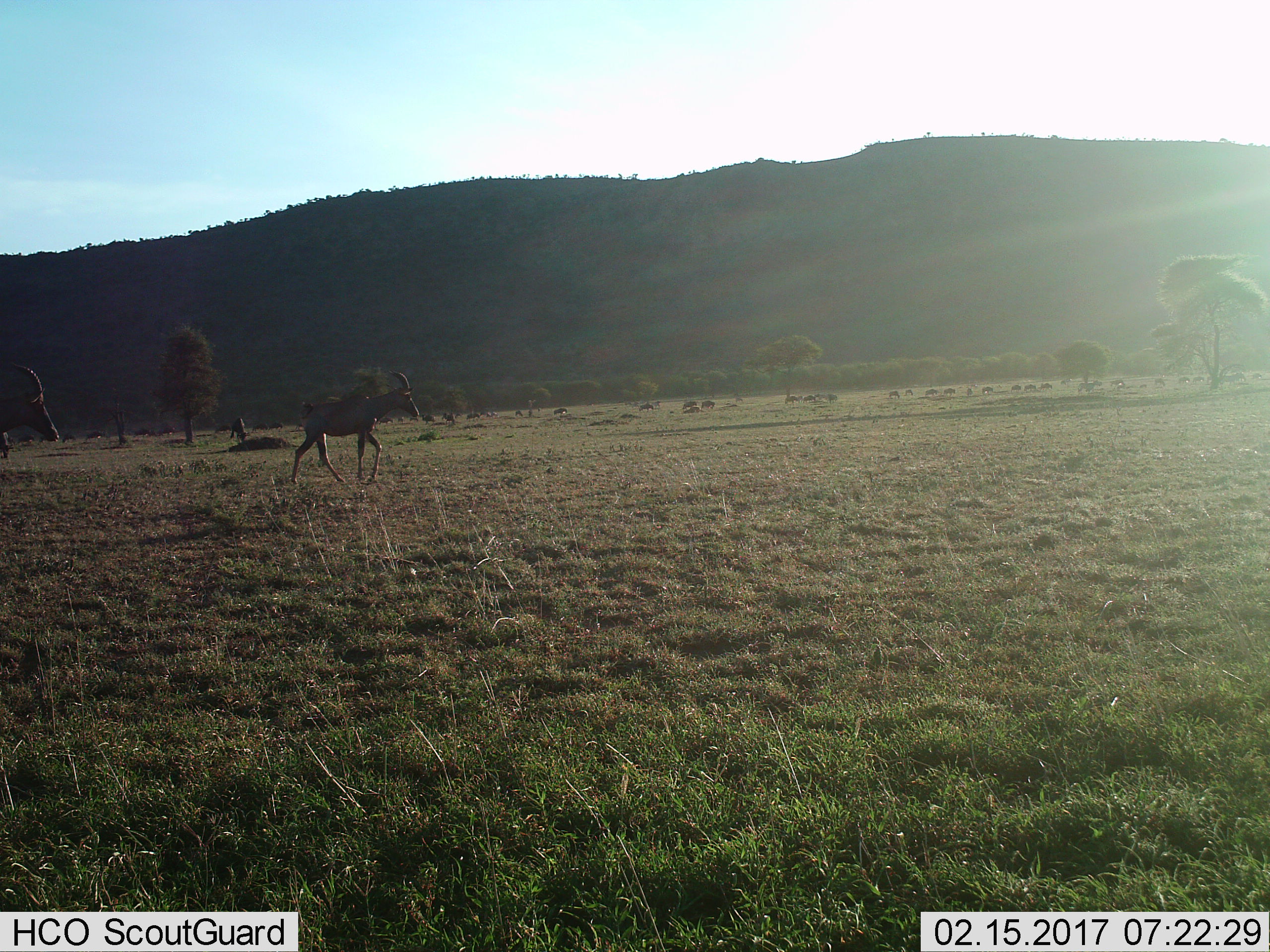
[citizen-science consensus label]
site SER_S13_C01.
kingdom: Animalia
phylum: Chordata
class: Mammalia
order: Artiodactyla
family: Bovidae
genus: Damaliscus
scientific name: Damaliscus lunatus jimela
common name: topi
Topi (Damaliscus lunatus jimela), count 2. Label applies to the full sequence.